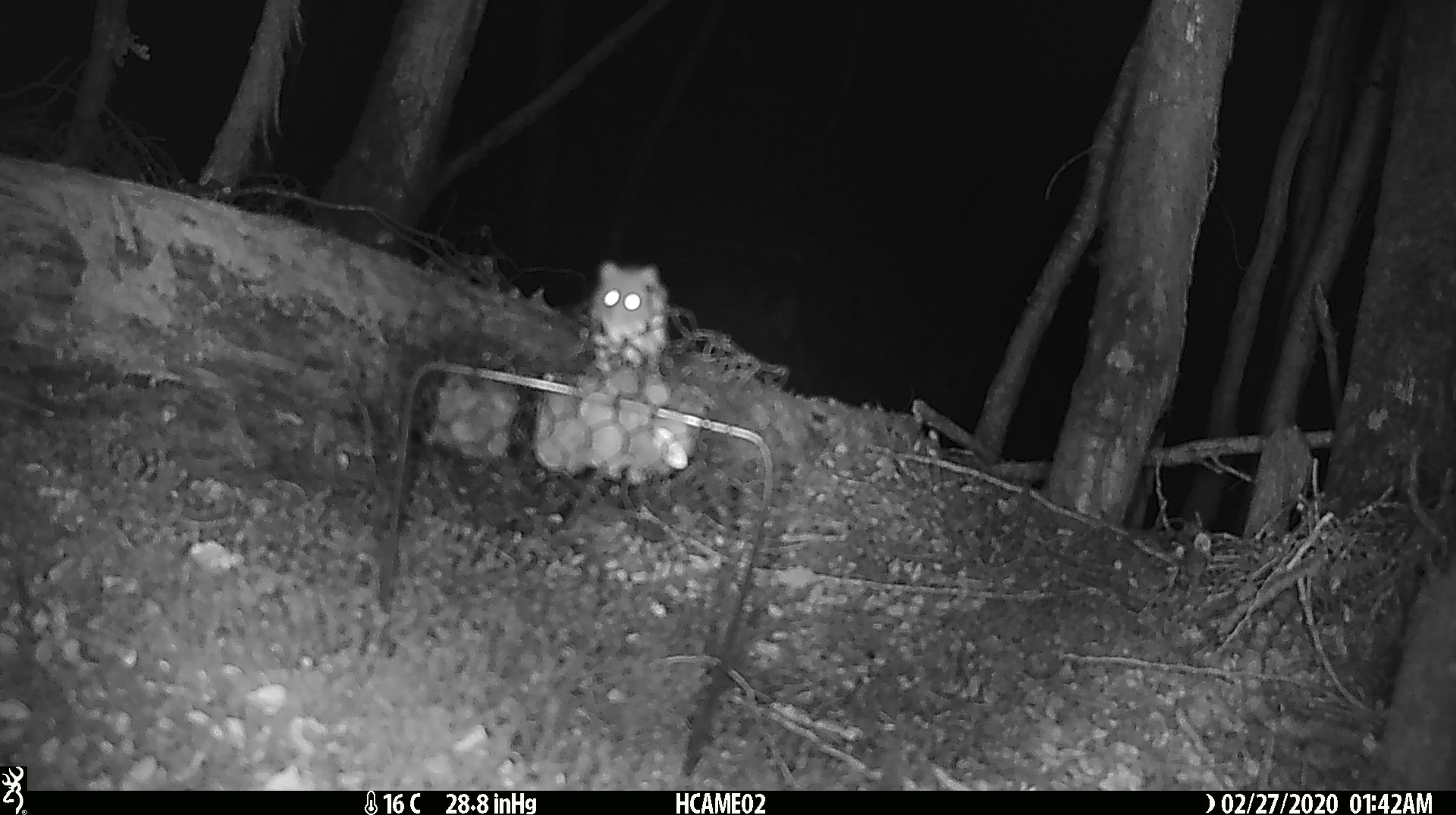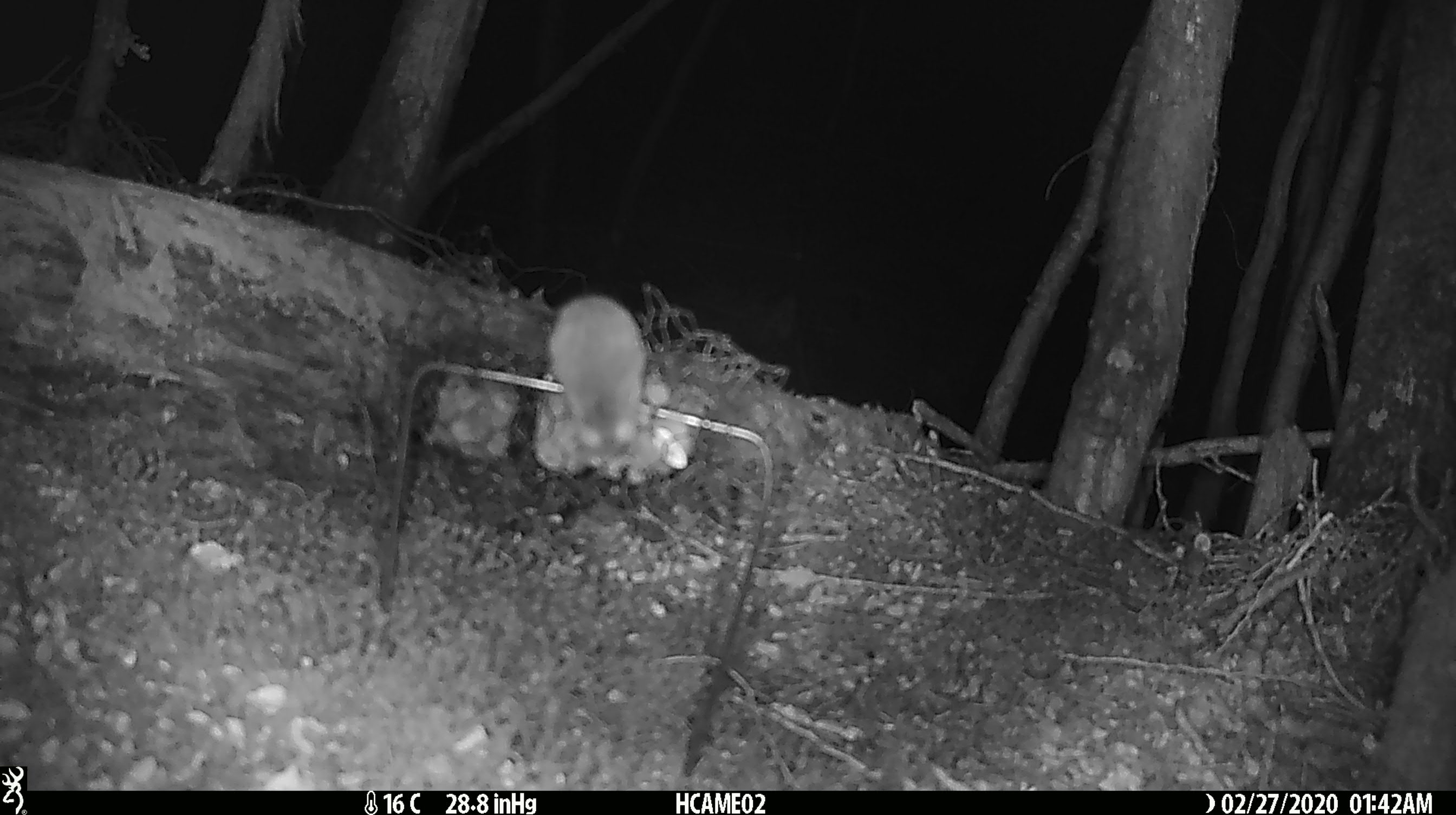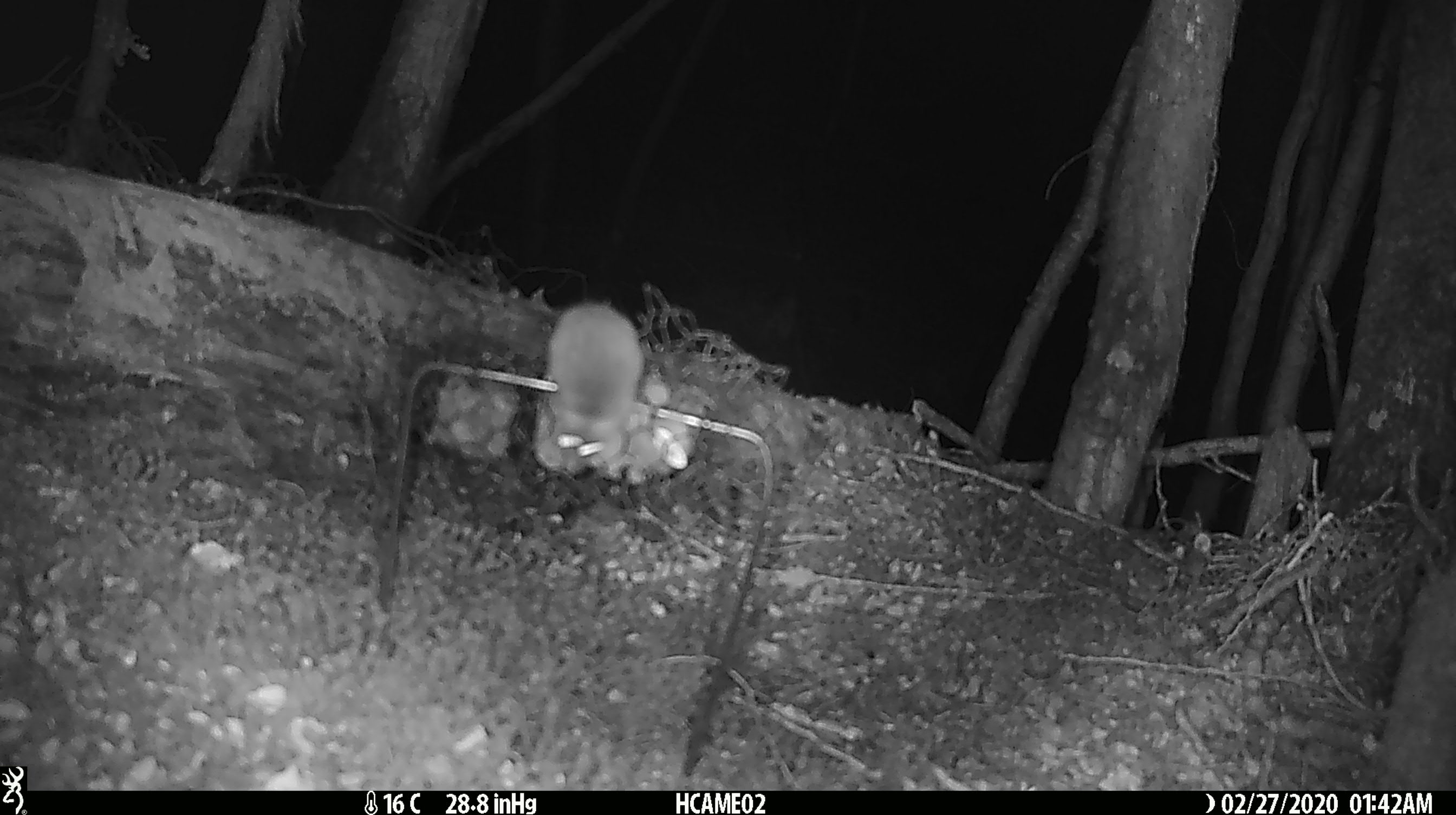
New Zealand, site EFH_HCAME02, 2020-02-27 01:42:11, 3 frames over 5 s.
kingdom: Animalia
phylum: Chordata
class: Mammalia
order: Rodentia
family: Muridae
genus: Mus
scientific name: Mus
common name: mouse